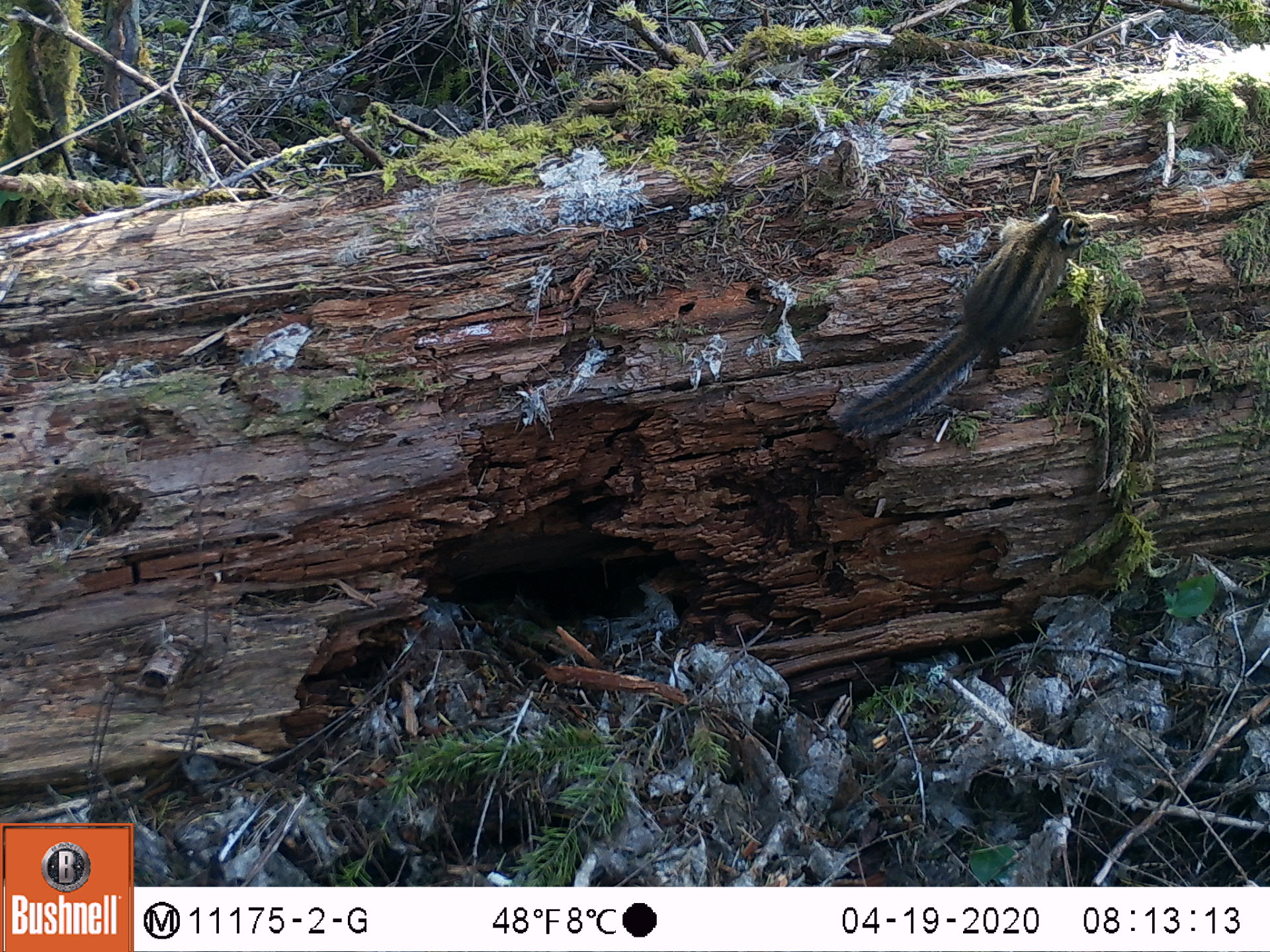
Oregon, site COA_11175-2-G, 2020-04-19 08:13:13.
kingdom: Animalia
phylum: Chordata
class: Mammalia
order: Rodentia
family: Sciuridae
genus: Neotamias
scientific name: Neotamias townsendii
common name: townsend's chipmunk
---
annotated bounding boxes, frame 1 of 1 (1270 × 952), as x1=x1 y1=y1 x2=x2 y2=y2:
townsend's chipmunk: x1=826 y1=195 x2=1100 y2=450